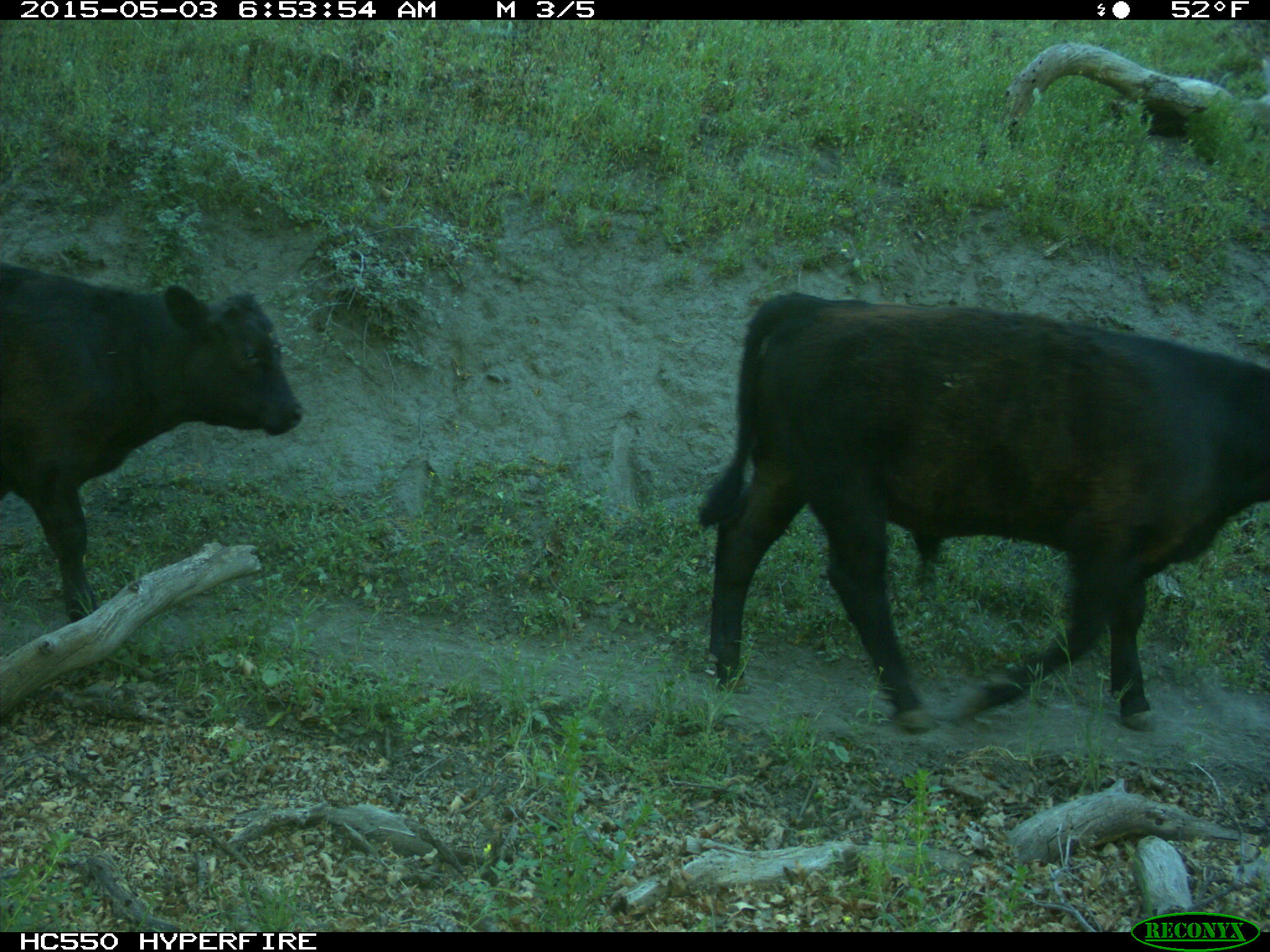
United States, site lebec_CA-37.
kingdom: Animalia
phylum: Chordata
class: Mammalia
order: Artiodactyla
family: Bovidae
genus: Bos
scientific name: Bos taurus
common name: domestic cow